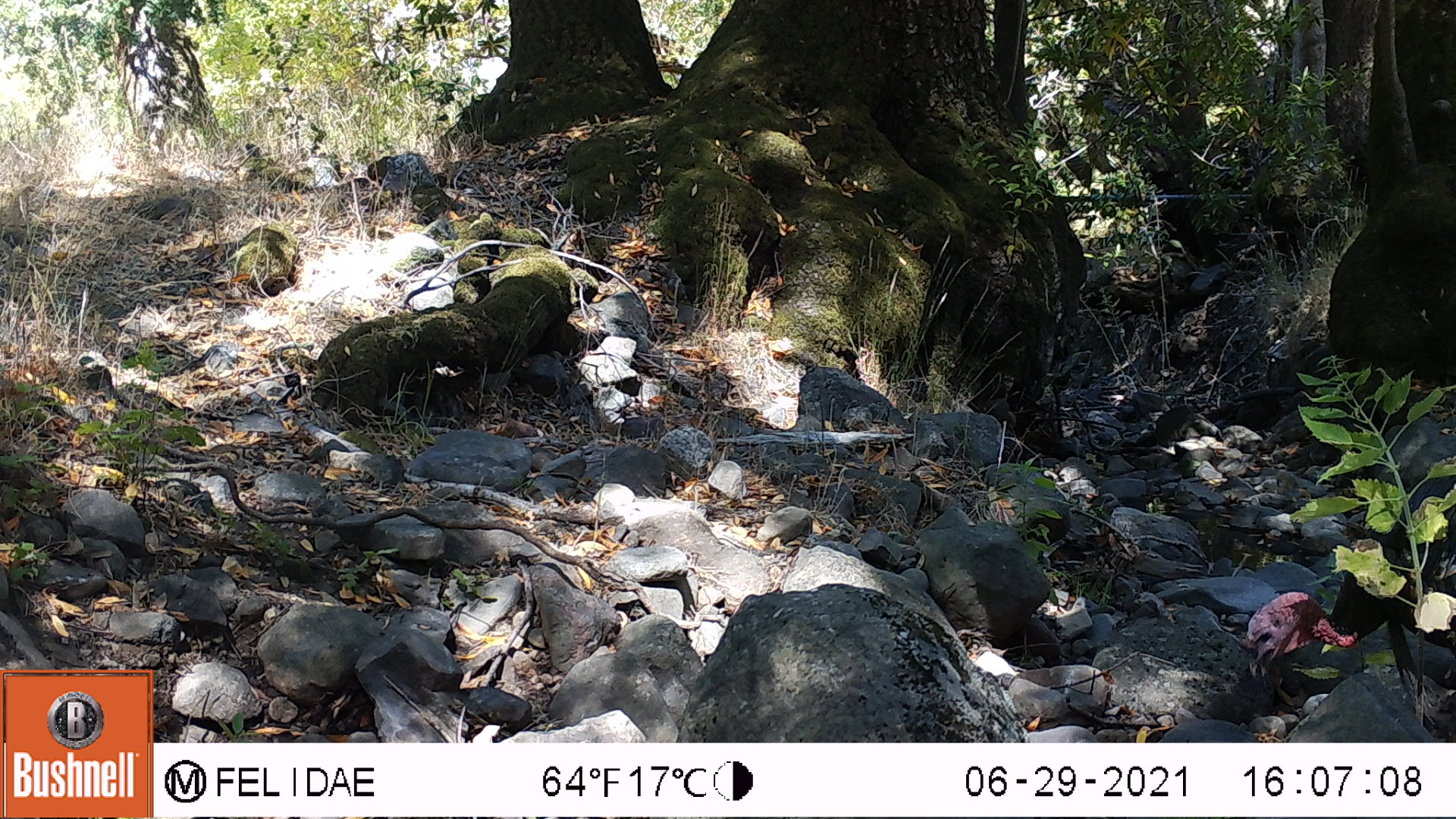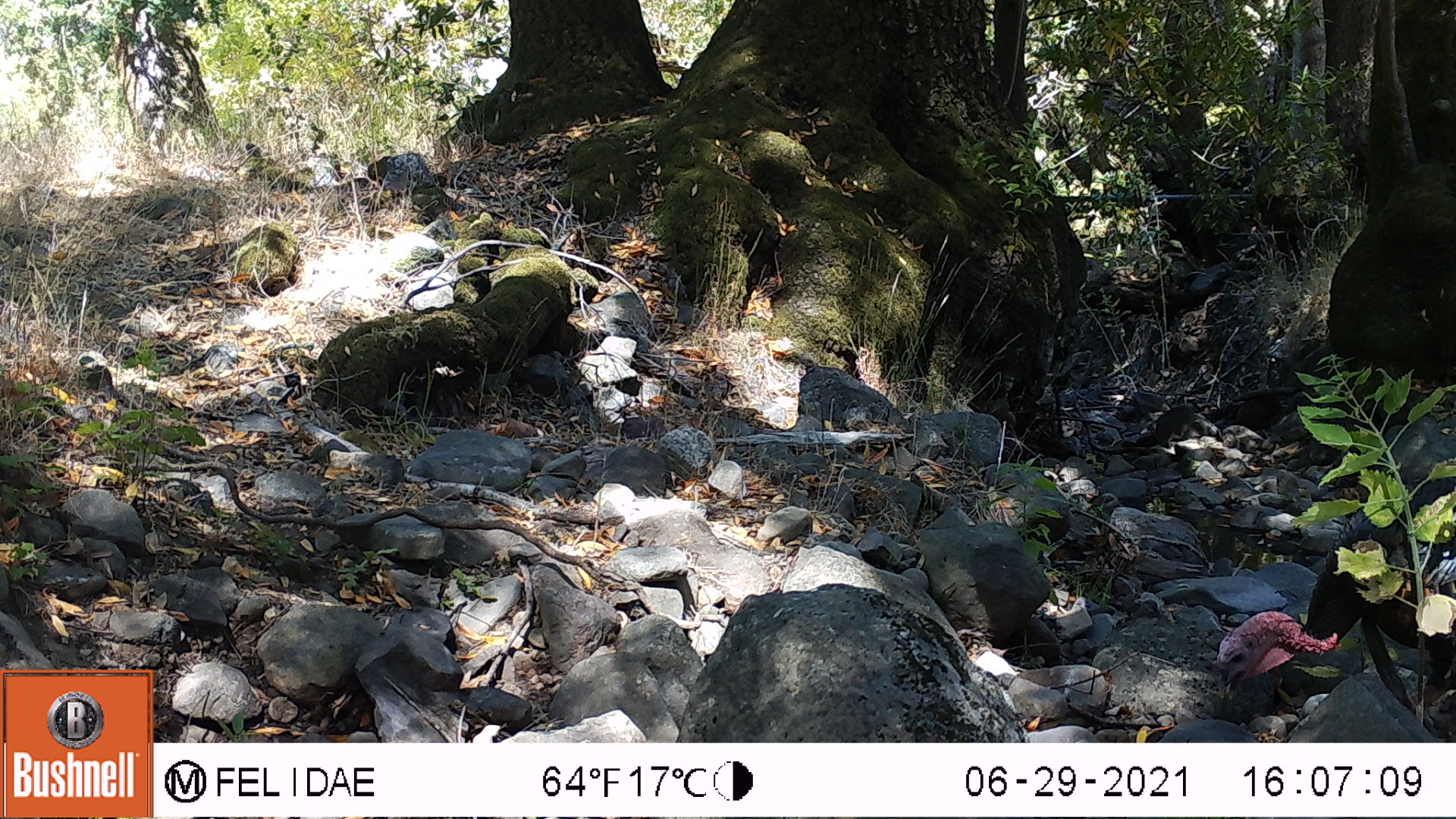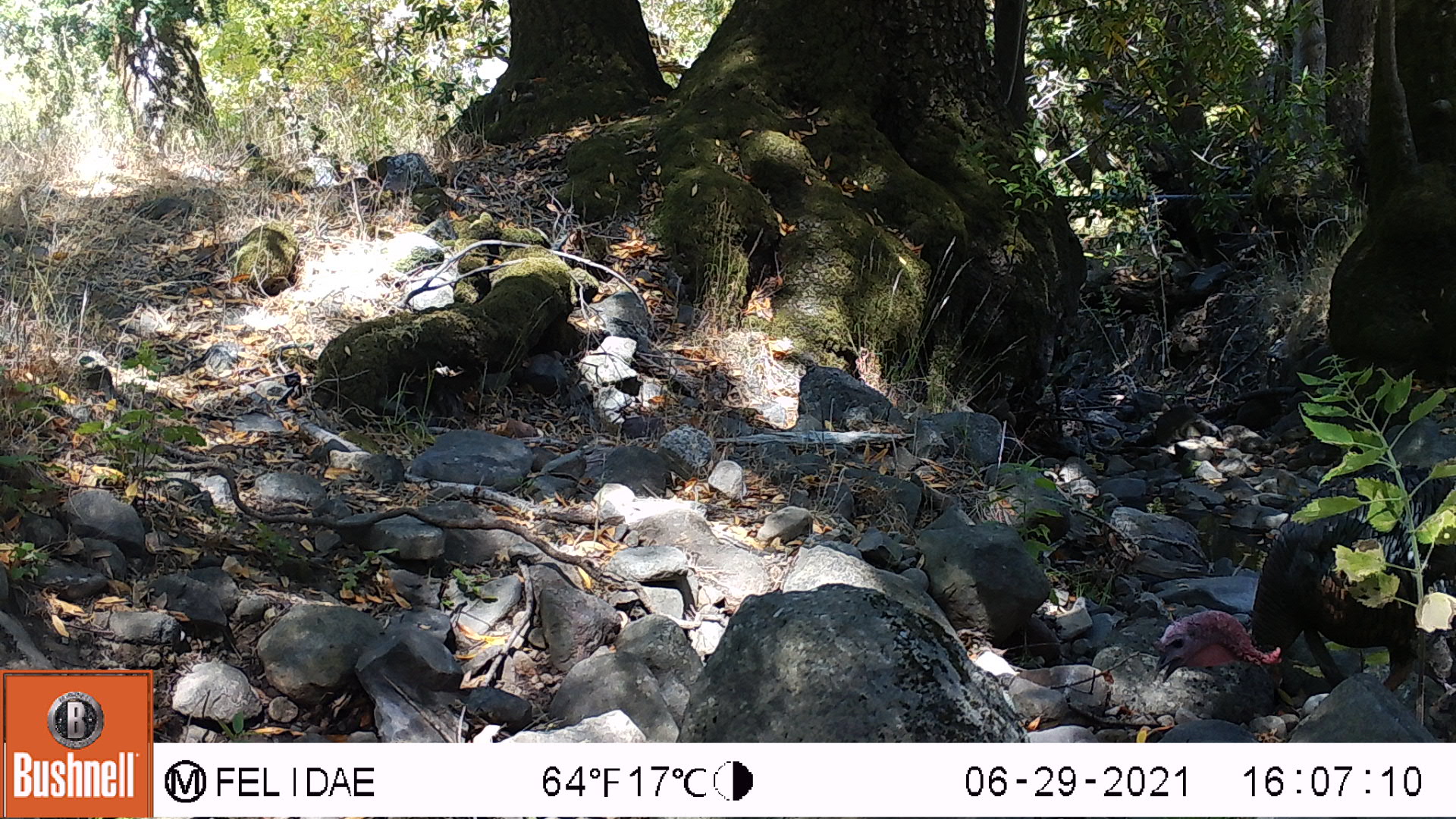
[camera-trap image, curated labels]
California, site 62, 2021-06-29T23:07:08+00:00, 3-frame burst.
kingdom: Animalia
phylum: Chordata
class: Aves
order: Galliformes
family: Phasianidae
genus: Meleagris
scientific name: Meleagris gallopavo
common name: turkey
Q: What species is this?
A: Turkey (Meleagris gallopavo).